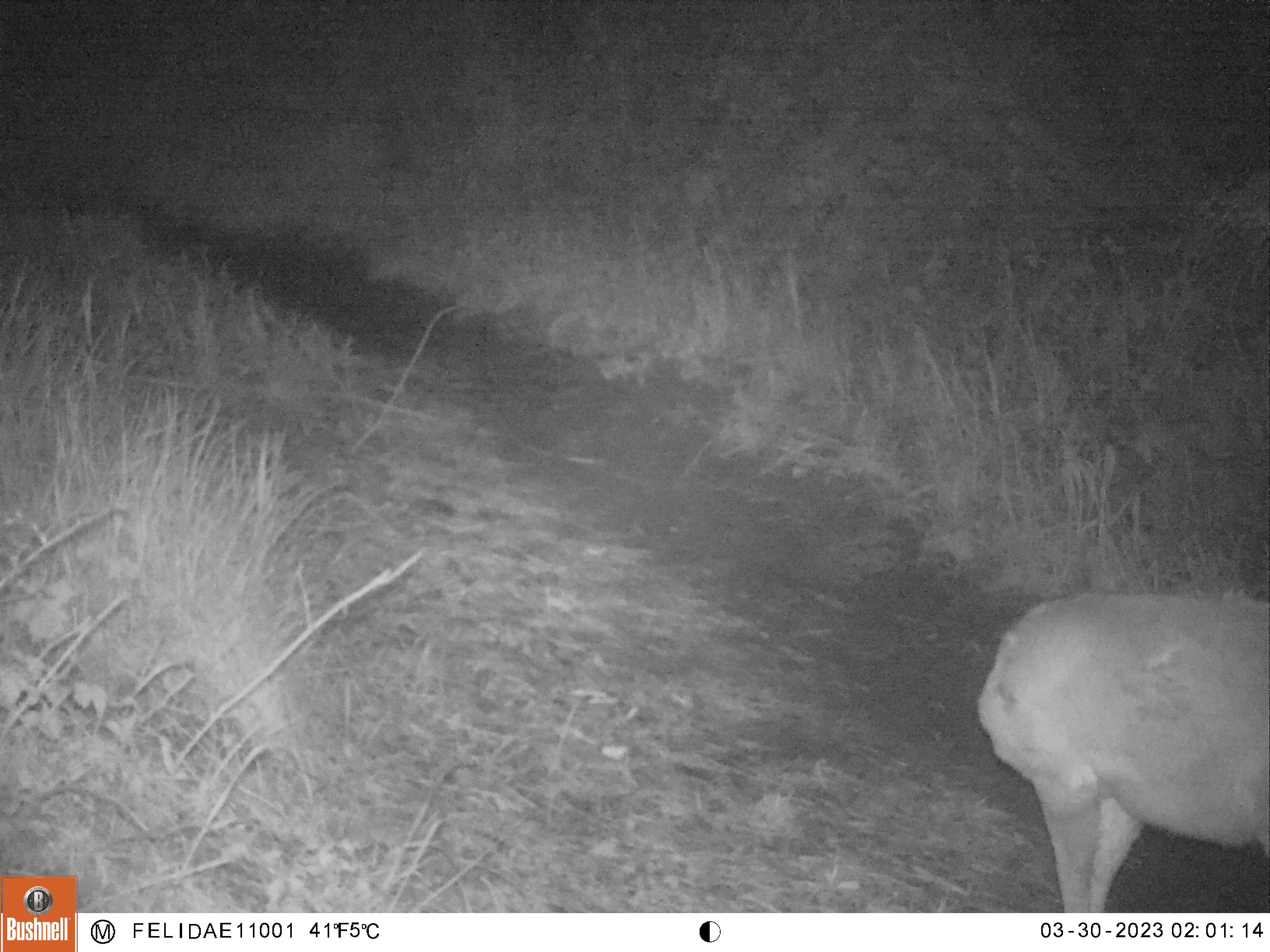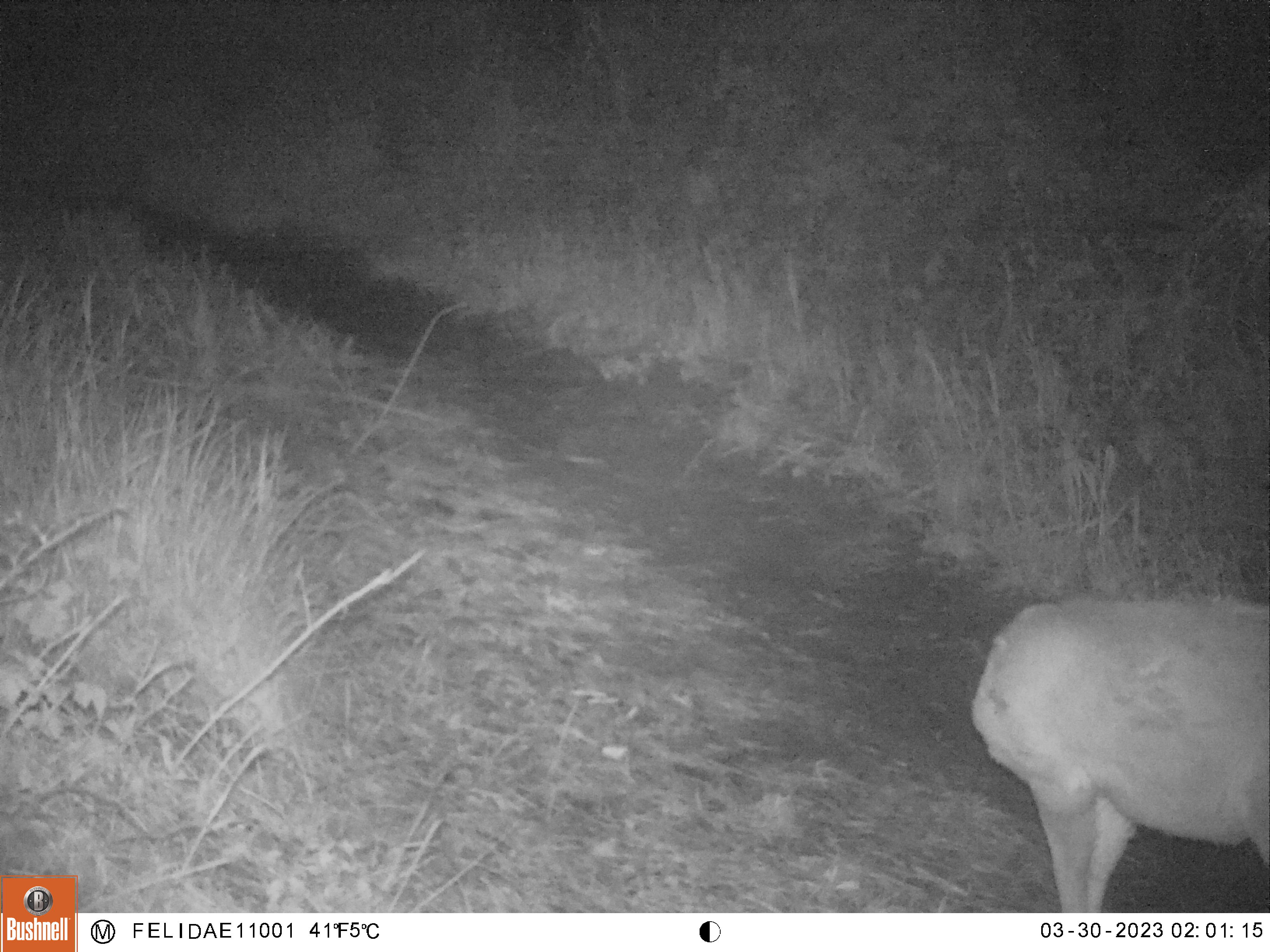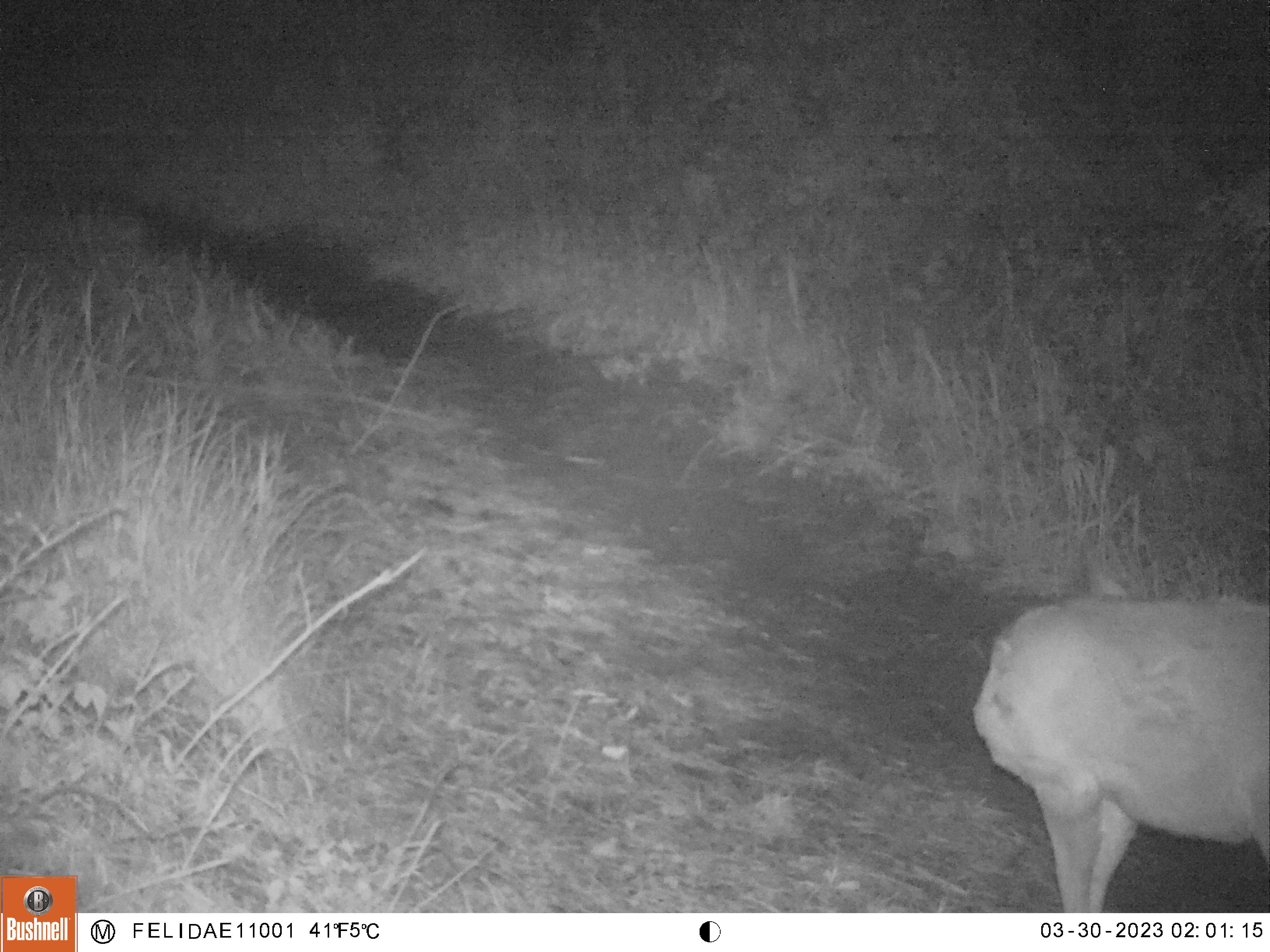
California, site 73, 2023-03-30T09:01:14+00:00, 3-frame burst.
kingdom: Animalia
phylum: Chordata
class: Mammalia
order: Artiodactyla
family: Cervidae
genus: Odocoileus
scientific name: Odocoileus hemionus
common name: mule deer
Mule deer (Odocoileus hemionus).